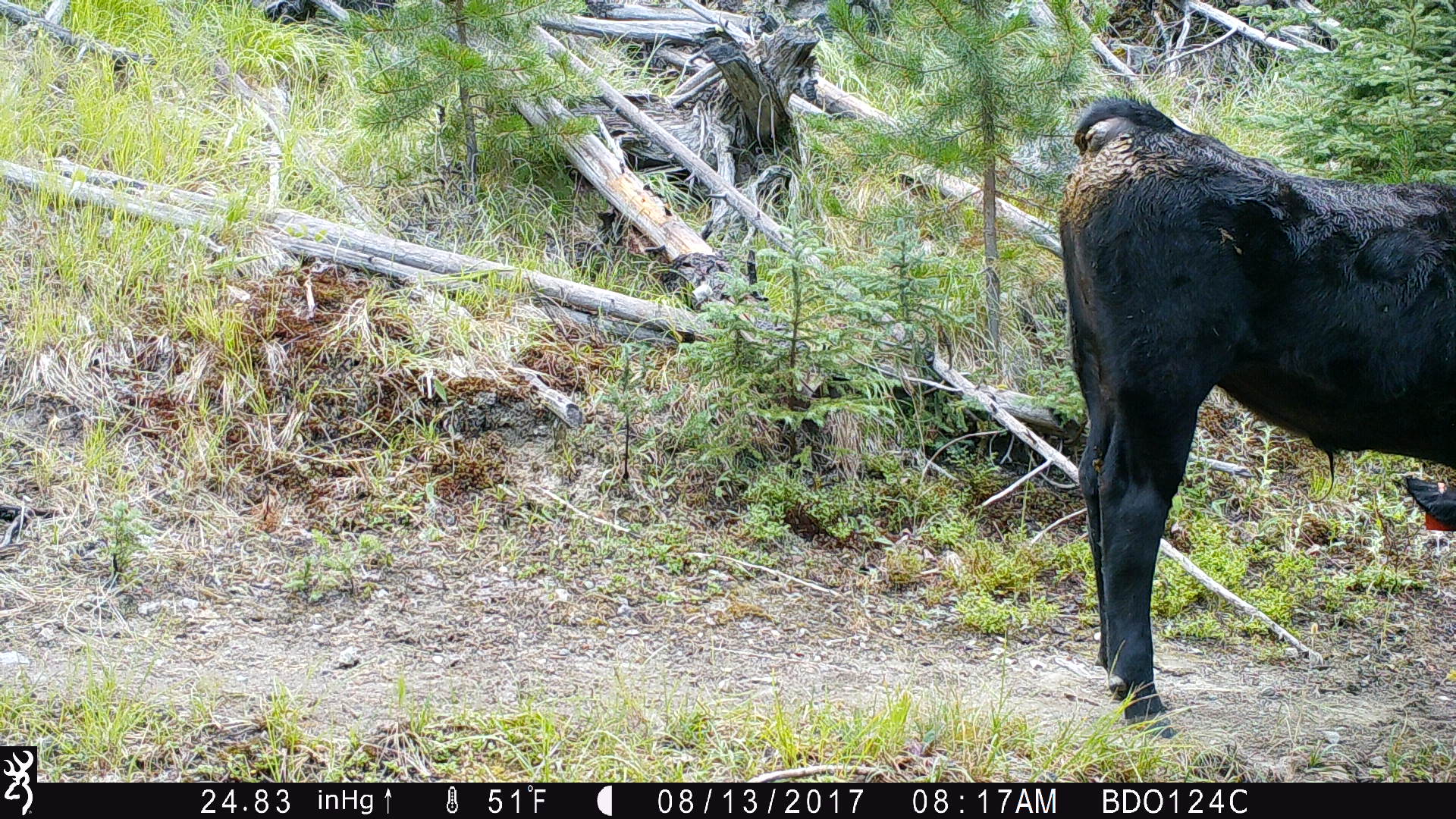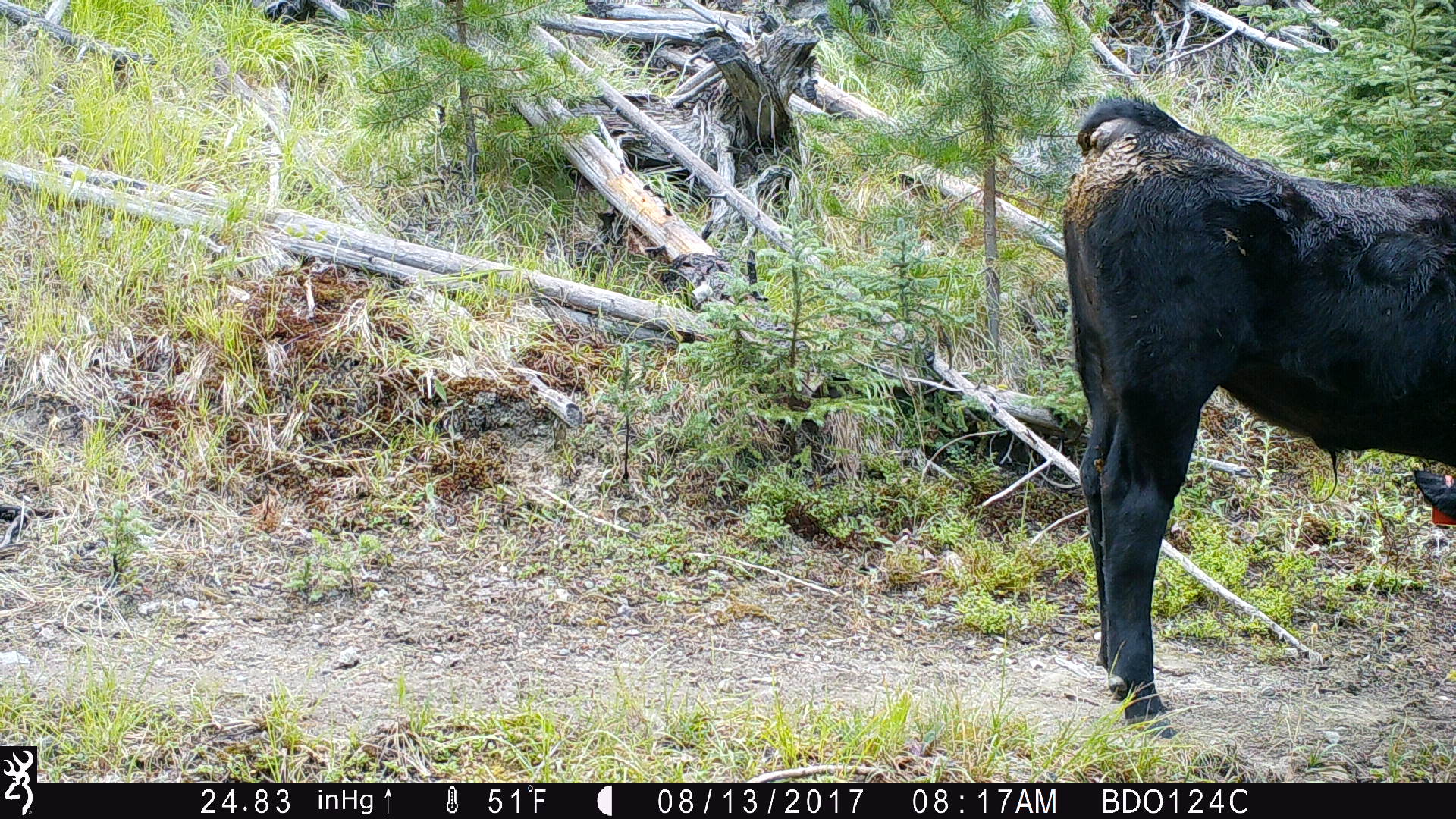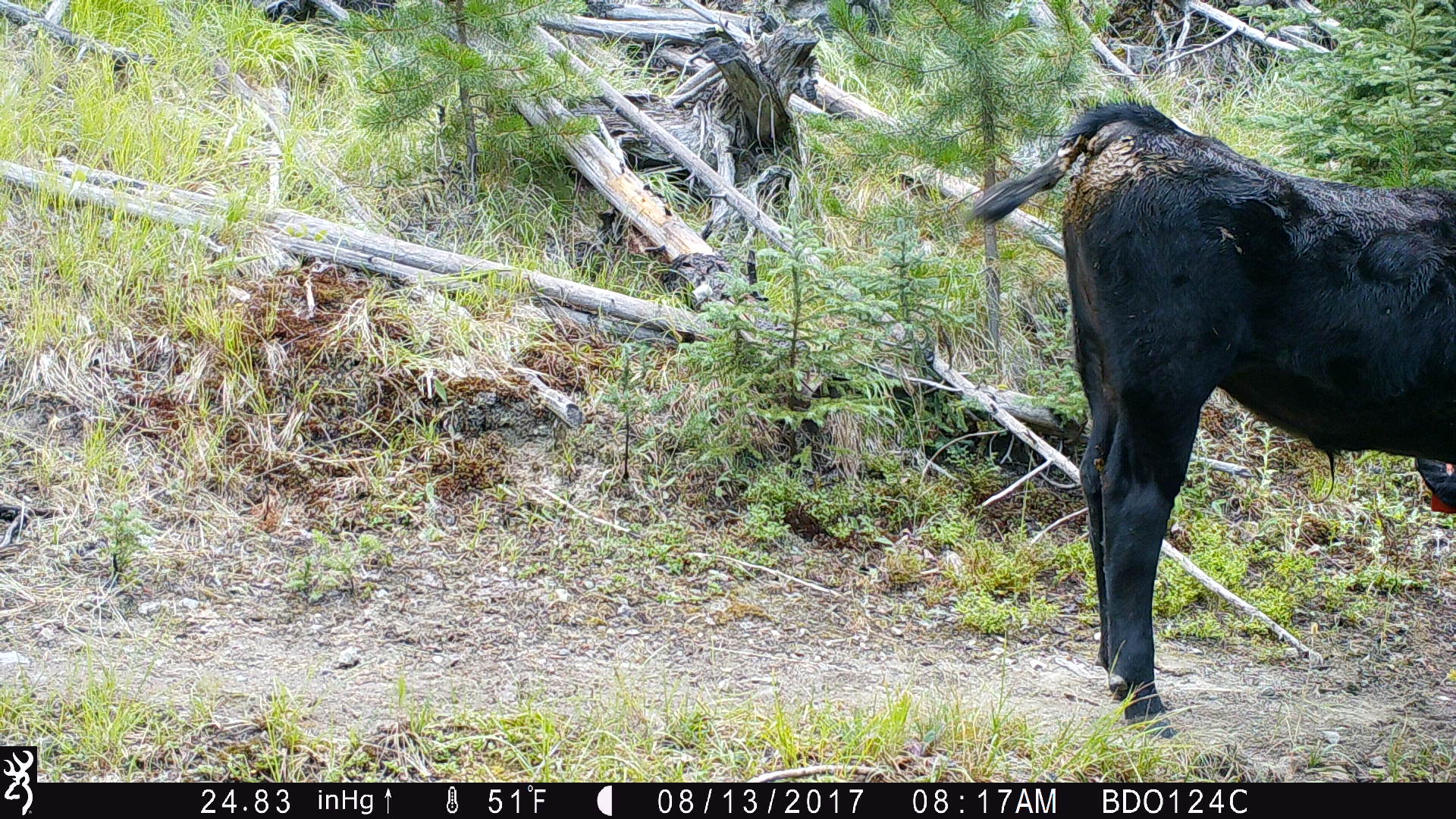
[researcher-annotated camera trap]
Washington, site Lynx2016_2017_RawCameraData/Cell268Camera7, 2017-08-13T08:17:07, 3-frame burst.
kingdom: Animalia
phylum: Chordata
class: Mammalia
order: Artiodactyla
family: Bovidae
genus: Bos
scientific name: Bos taurus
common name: domestic cattle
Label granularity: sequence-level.